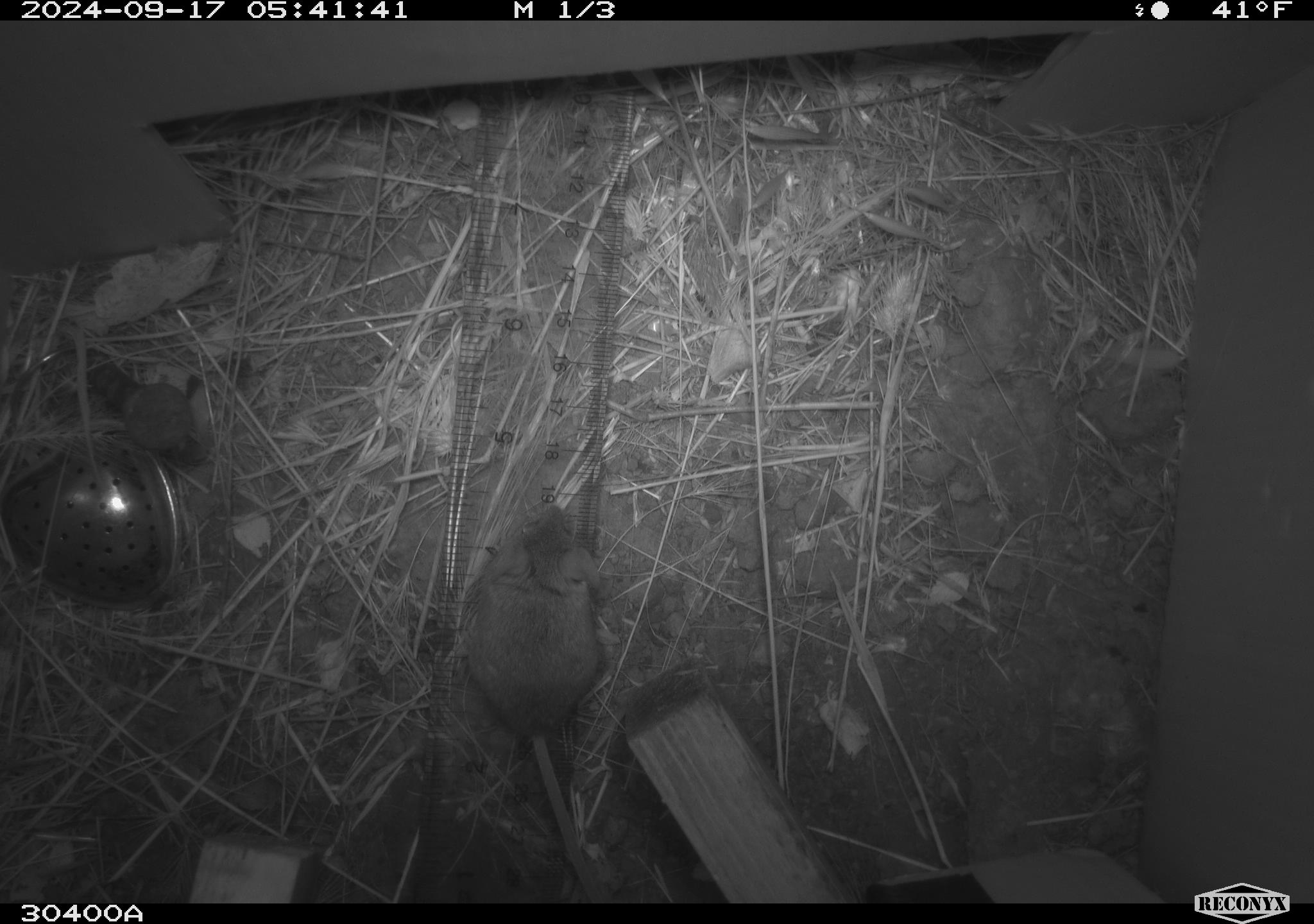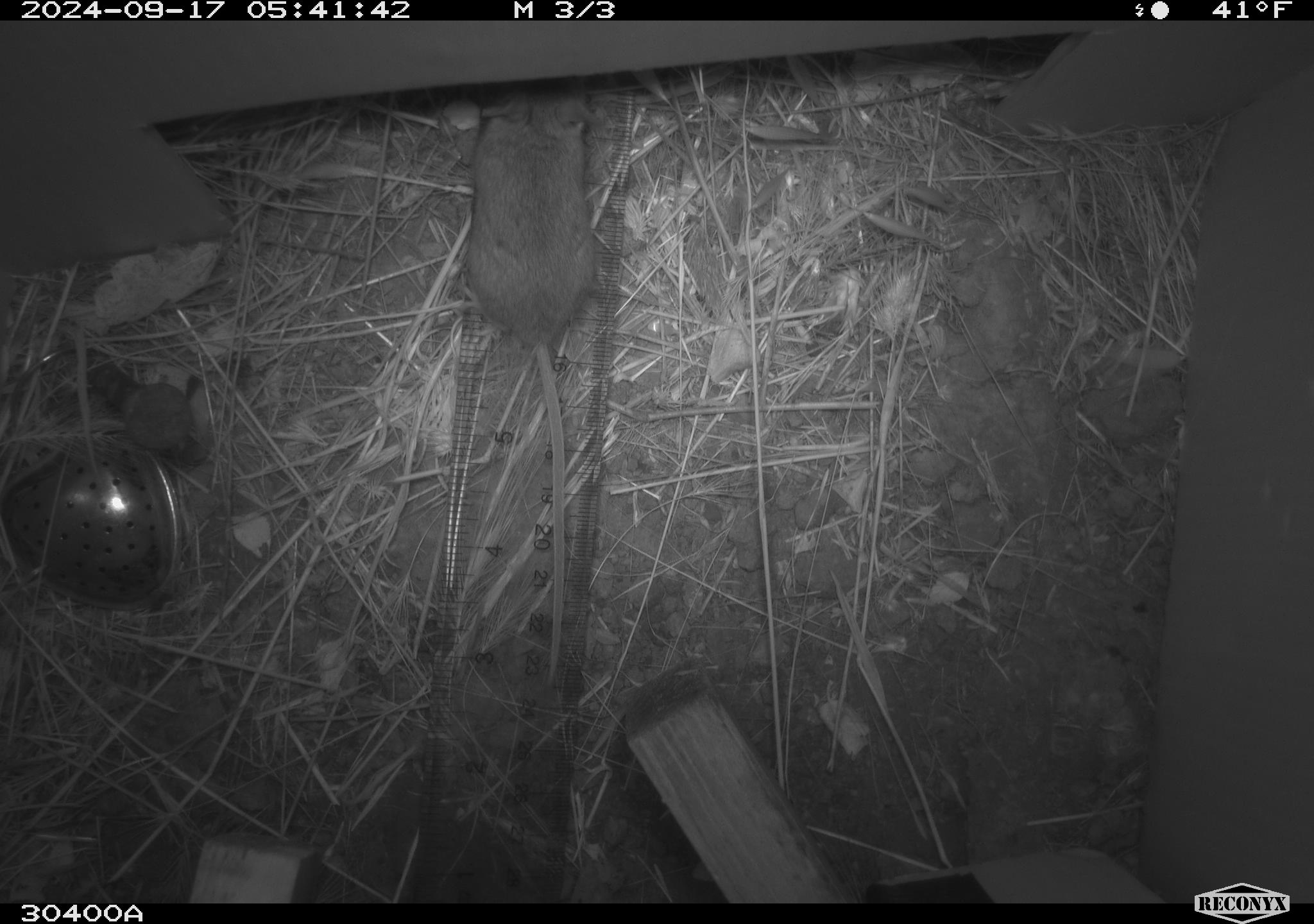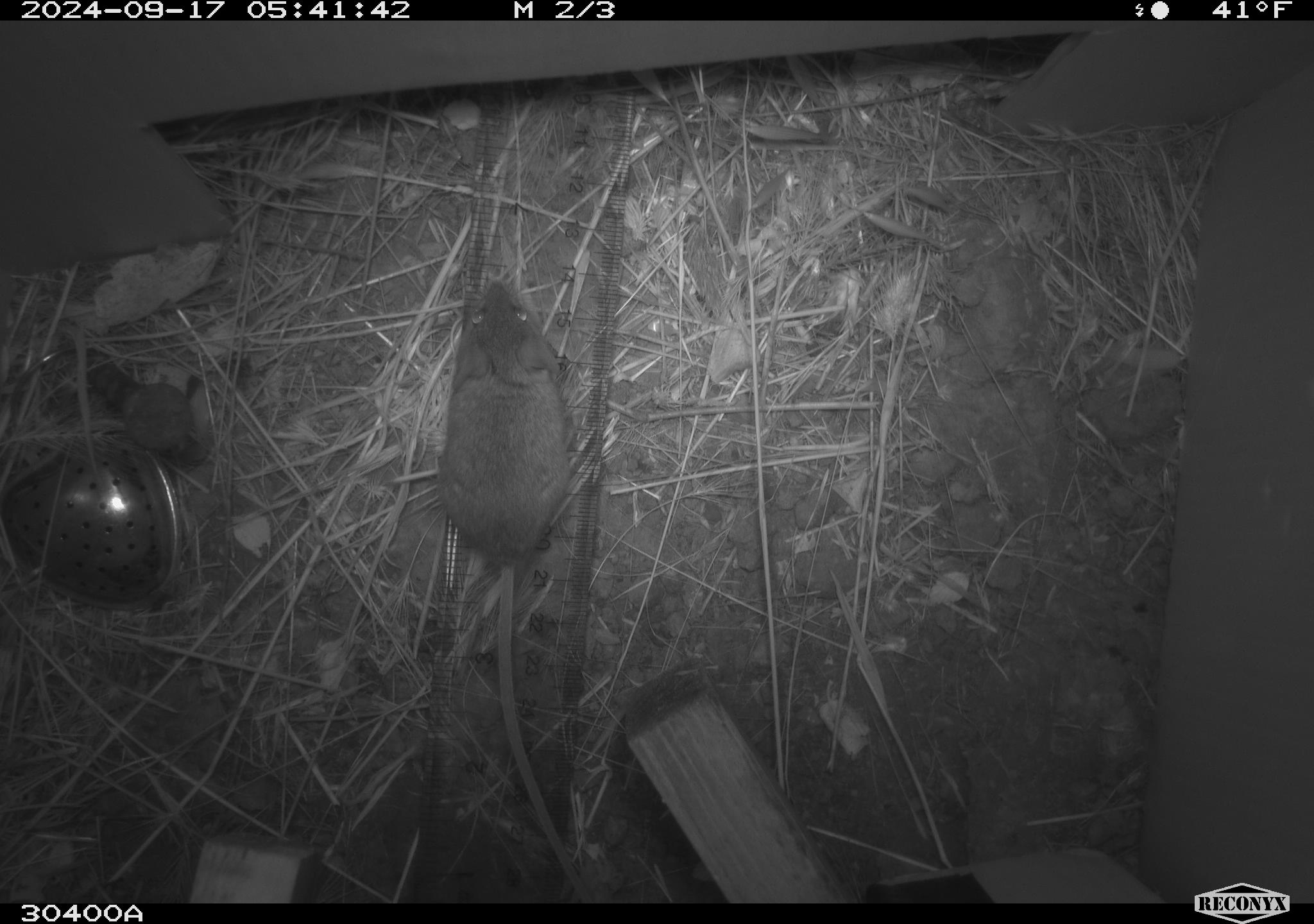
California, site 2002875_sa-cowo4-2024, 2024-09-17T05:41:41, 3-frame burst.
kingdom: Animalia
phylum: Chordata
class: Mammalia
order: Rodentia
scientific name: Rodentia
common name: mouse species